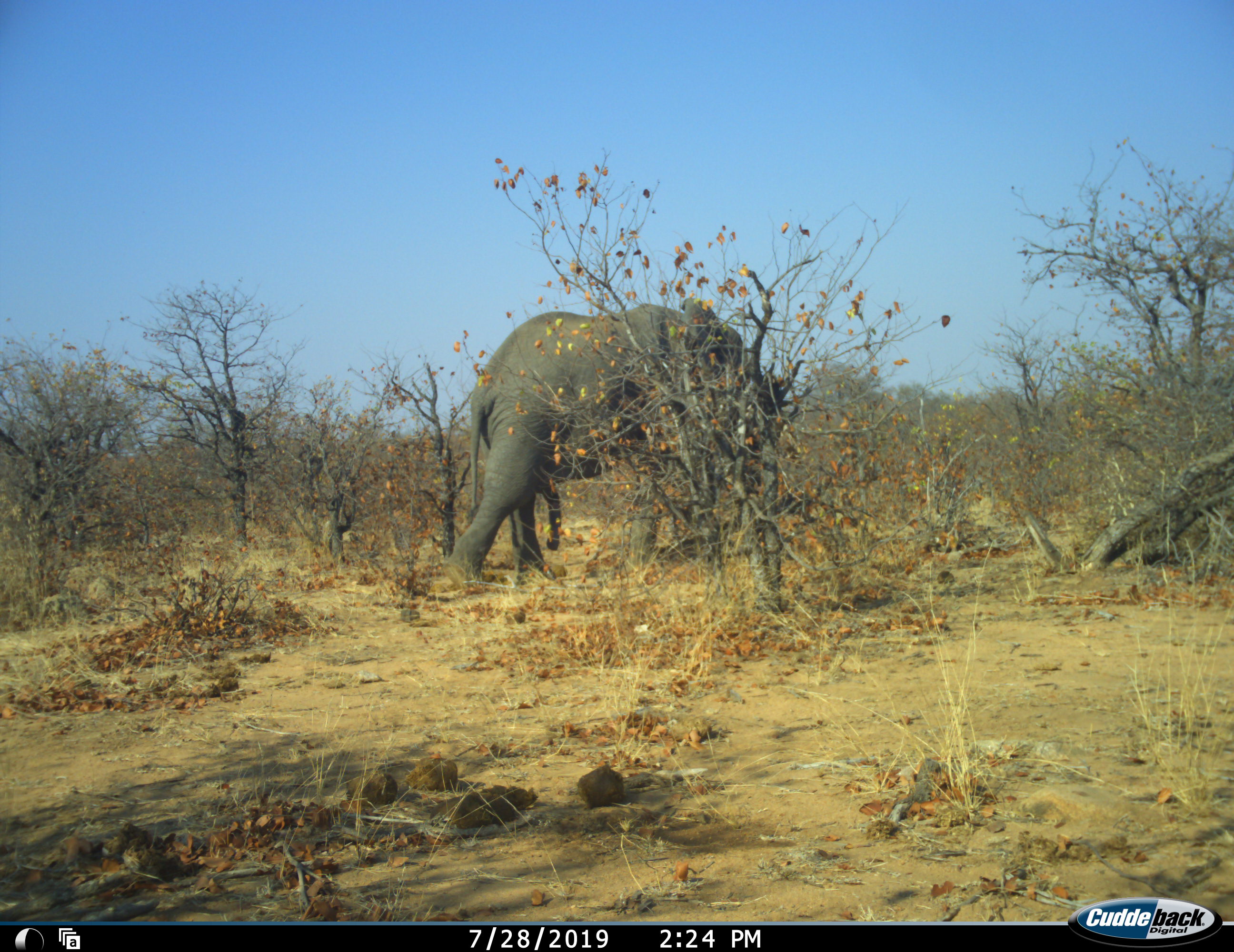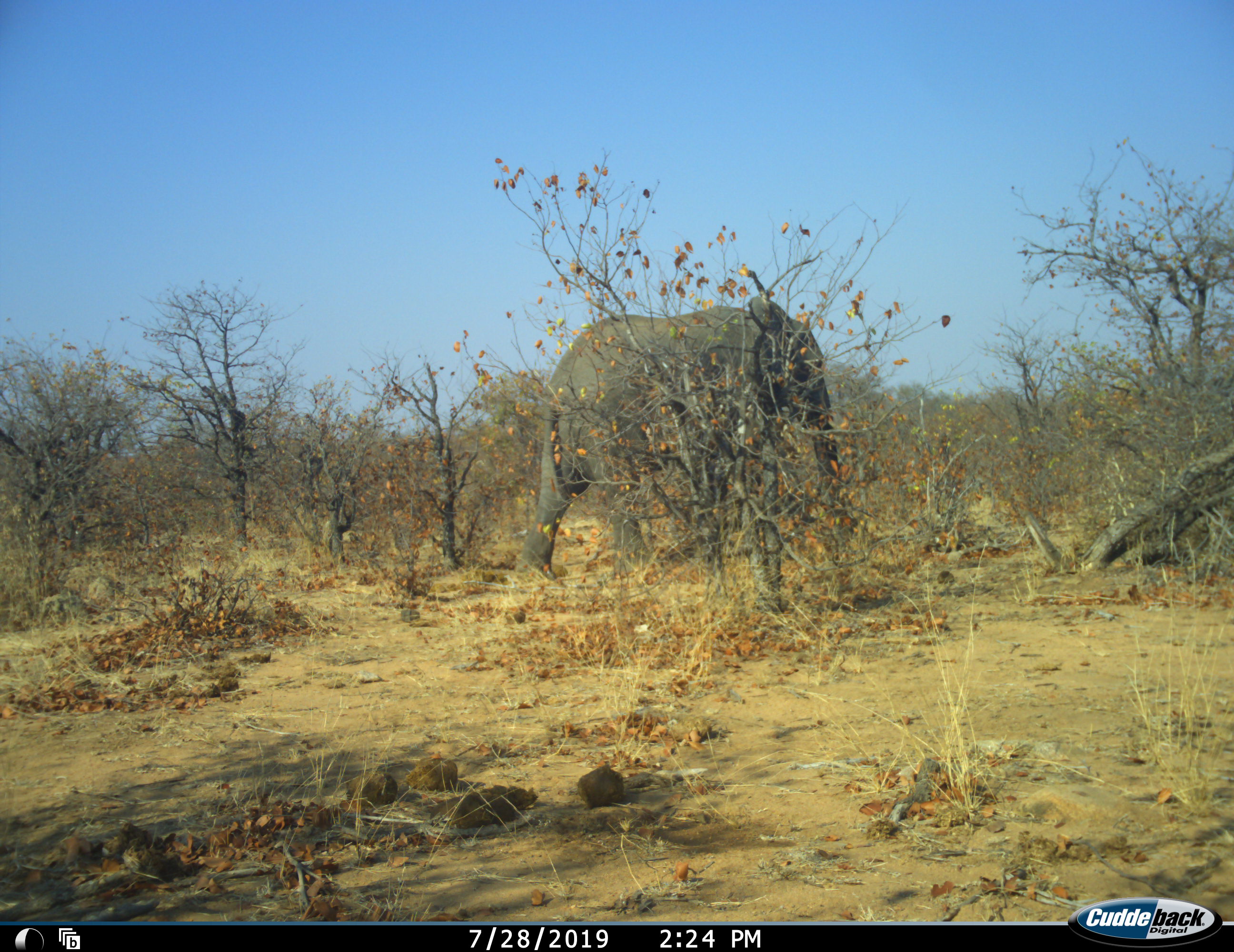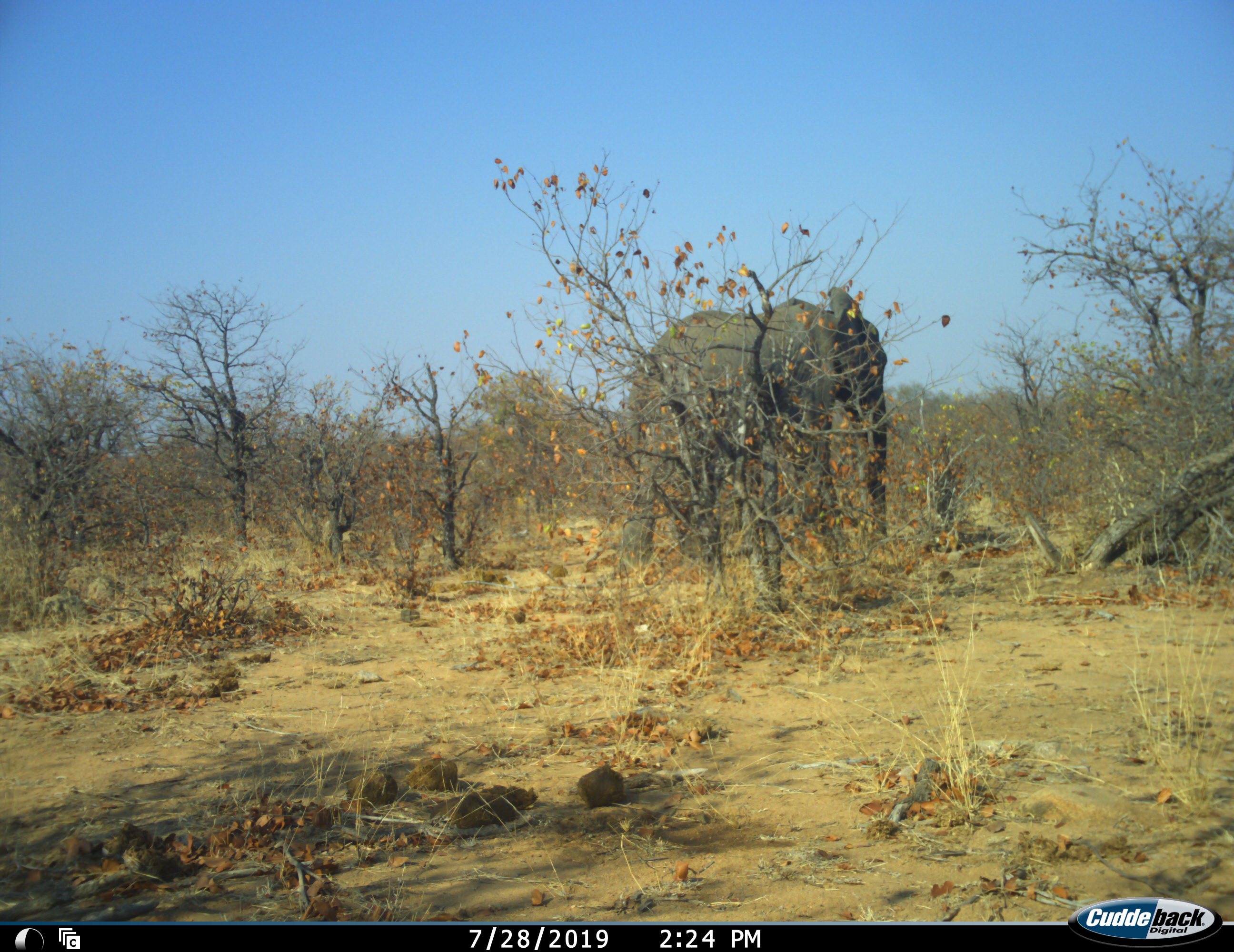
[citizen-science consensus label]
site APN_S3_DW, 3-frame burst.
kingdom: Animalia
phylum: Chordata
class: Mammalia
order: Proboscidea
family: Elephantidae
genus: Loxodonta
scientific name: Loxodonta africana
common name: african bush elephant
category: elephant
Elephant (african bush elephant) (Loxodonta africana), count 1. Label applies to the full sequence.